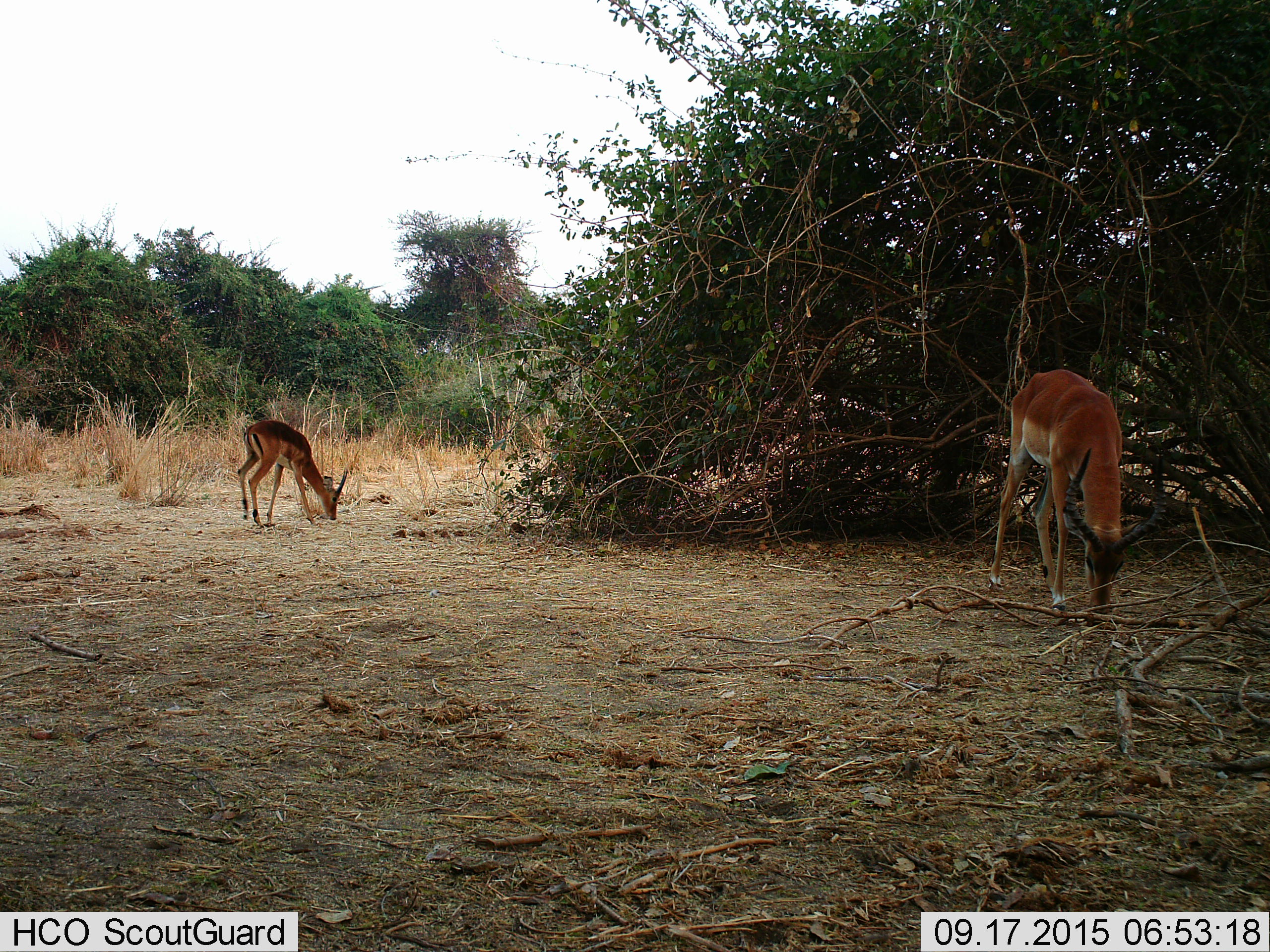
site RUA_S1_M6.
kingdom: Animalia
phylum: Chordata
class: Mammalia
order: Artiodactyla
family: Bovidae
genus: Aepyceros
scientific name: Aepyceros melampus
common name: impala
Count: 2.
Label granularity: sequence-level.